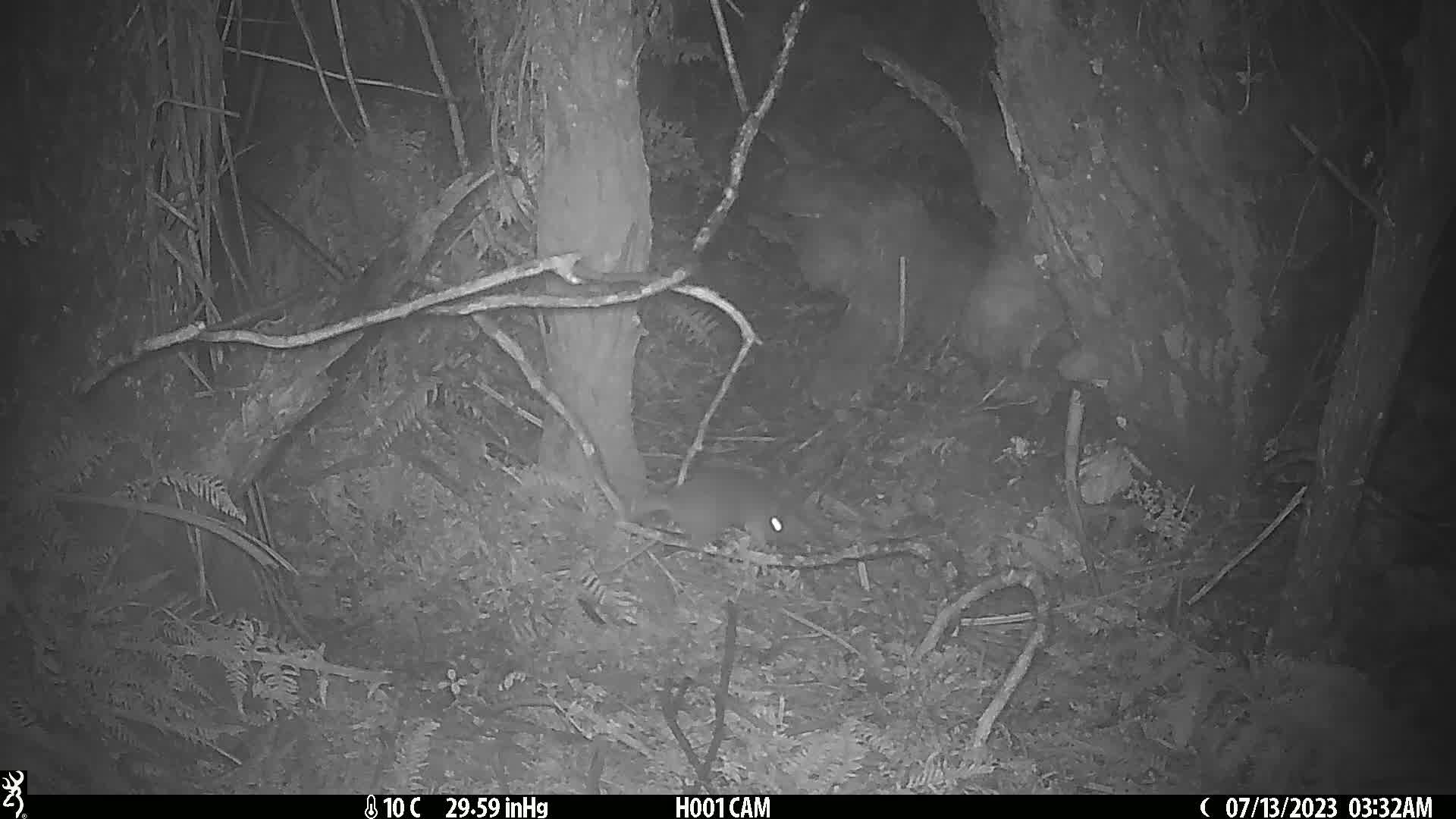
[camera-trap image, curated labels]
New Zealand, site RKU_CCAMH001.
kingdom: Animalia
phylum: Chordata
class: Mammalia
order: Rodentia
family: Muridae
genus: Rattus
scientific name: Rattus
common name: rat